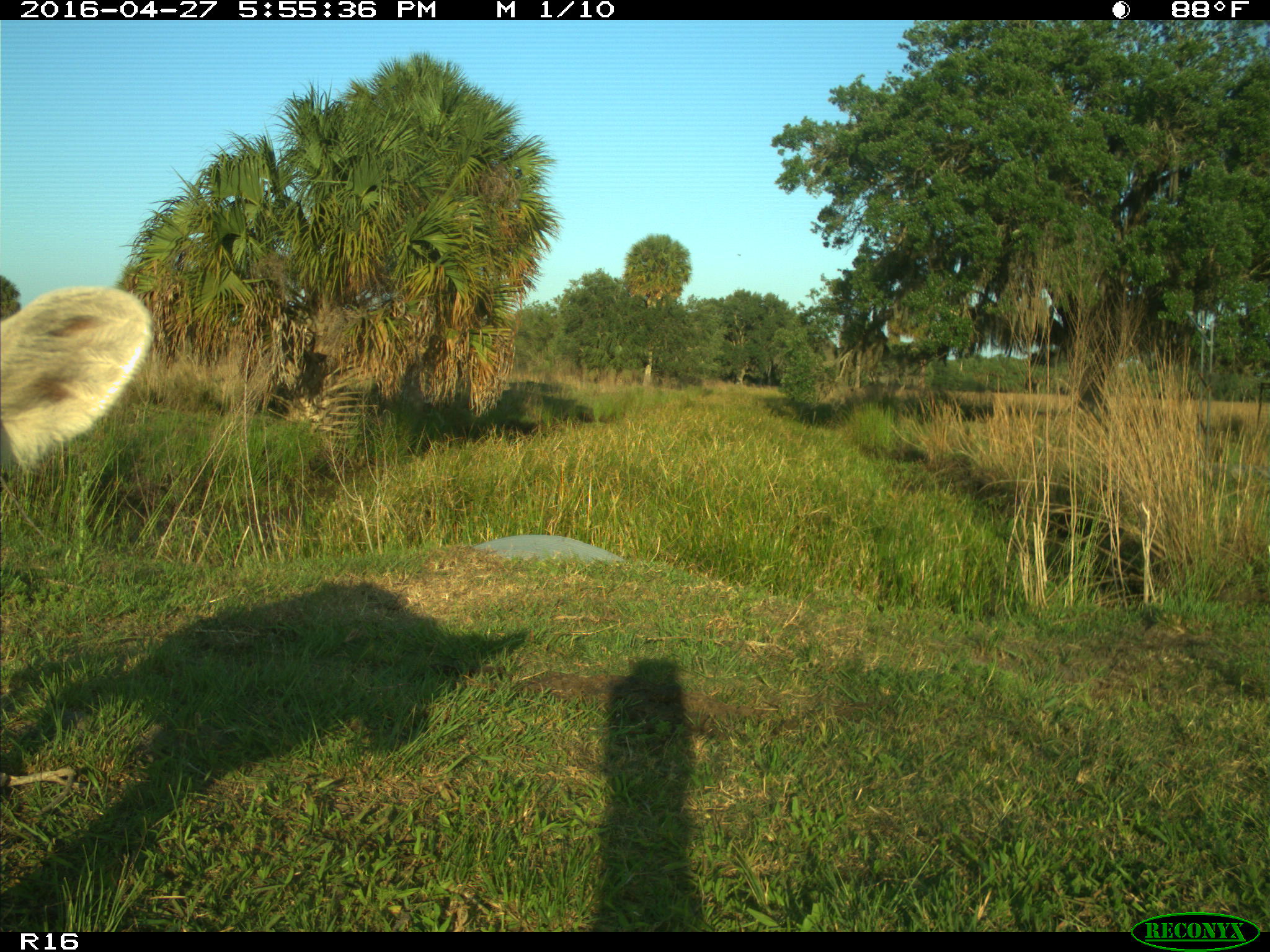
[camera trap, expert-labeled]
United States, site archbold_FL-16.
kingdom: Animalia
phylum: Chordata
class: Mammalia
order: Artiodactyla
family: Bovidae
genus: Bos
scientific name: Bos taurus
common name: domestic cow